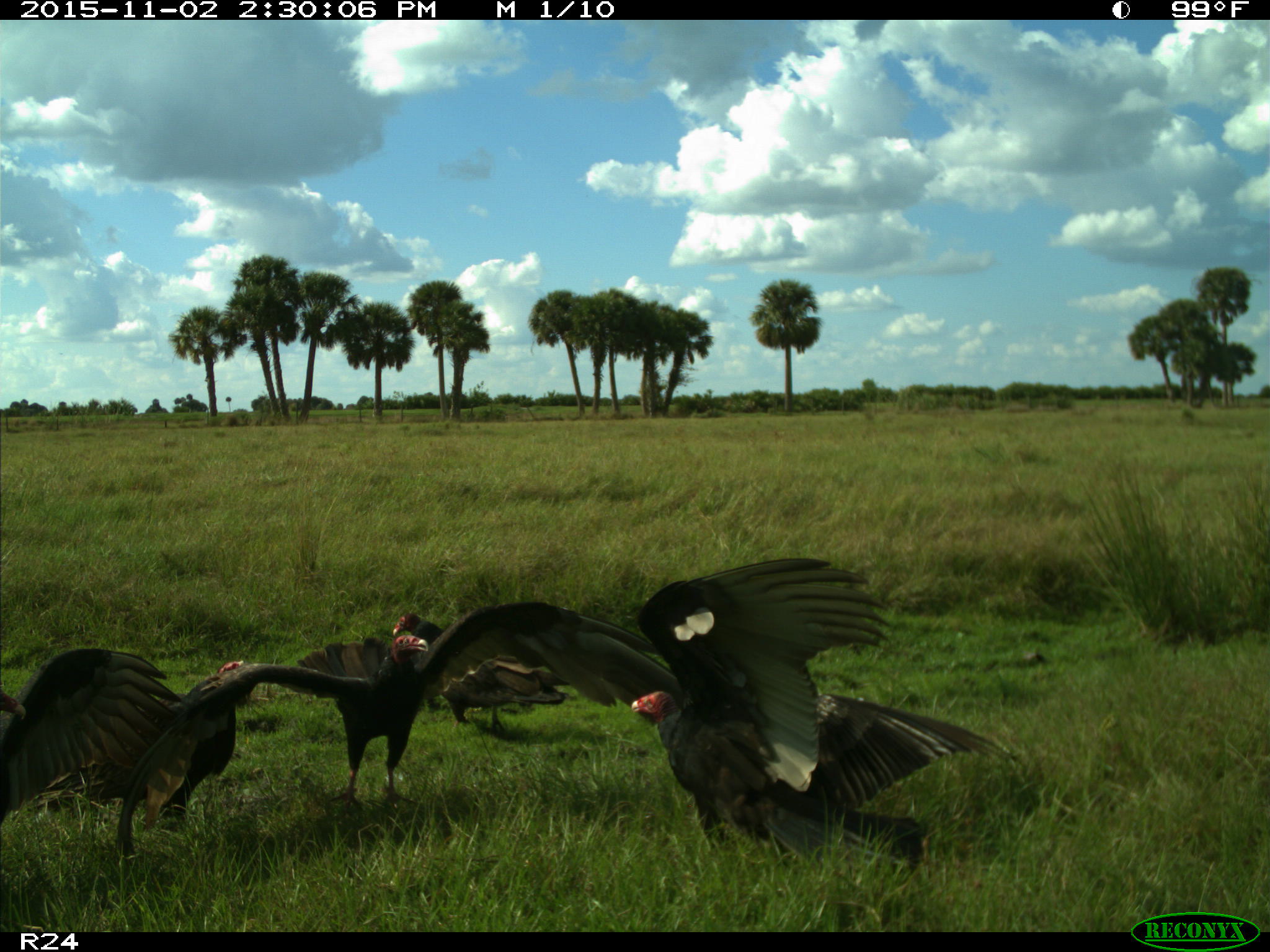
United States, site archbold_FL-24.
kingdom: Animalia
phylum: Chordata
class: Aves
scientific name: Aves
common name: birds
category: unidentified bird